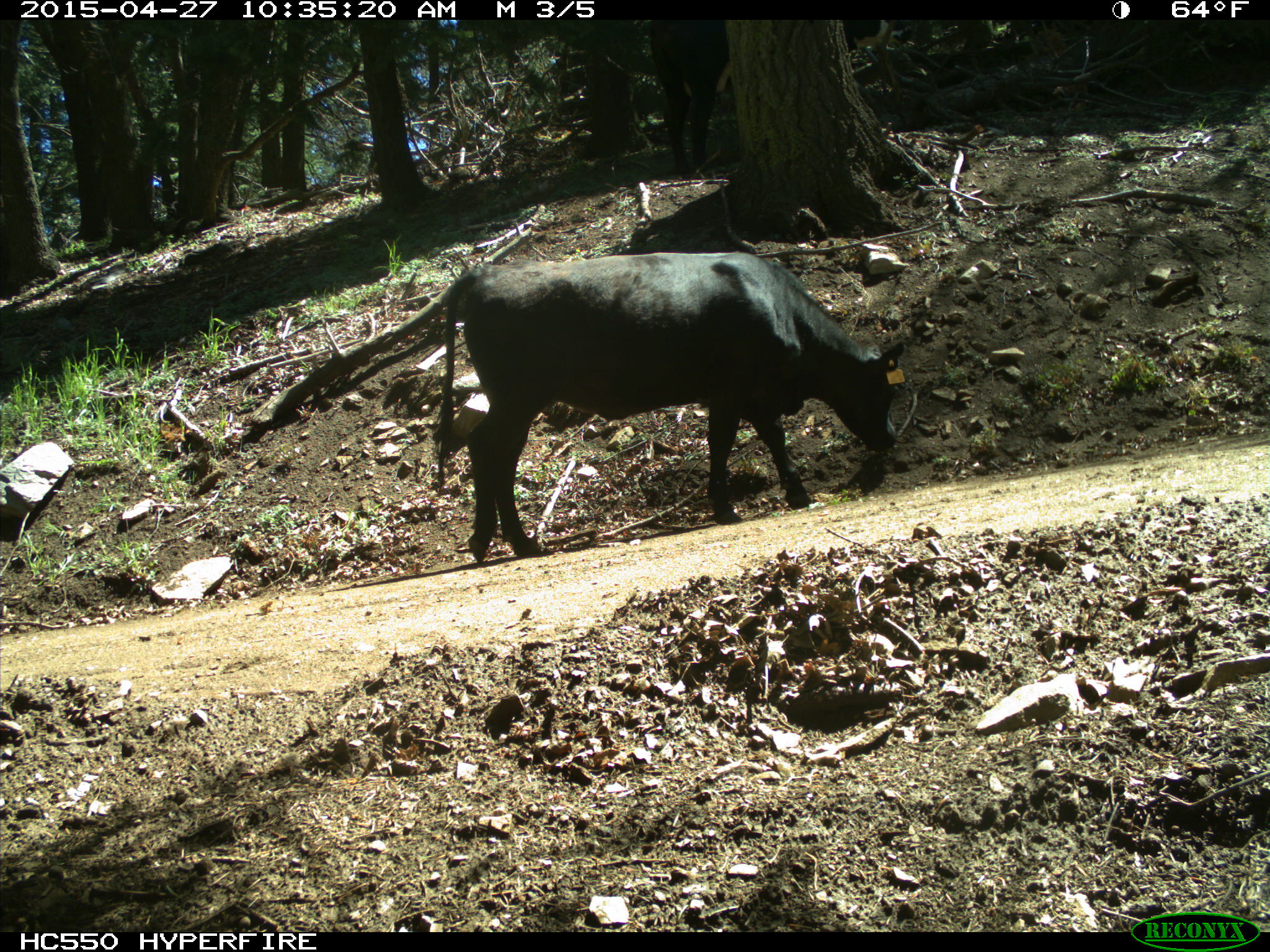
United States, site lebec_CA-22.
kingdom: Animalia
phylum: Chordata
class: Mammalia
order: Artiodactyla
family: Bovidae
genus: Bos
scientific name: Bos taurus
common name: domestic cow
Bos taurus (domestic cow).